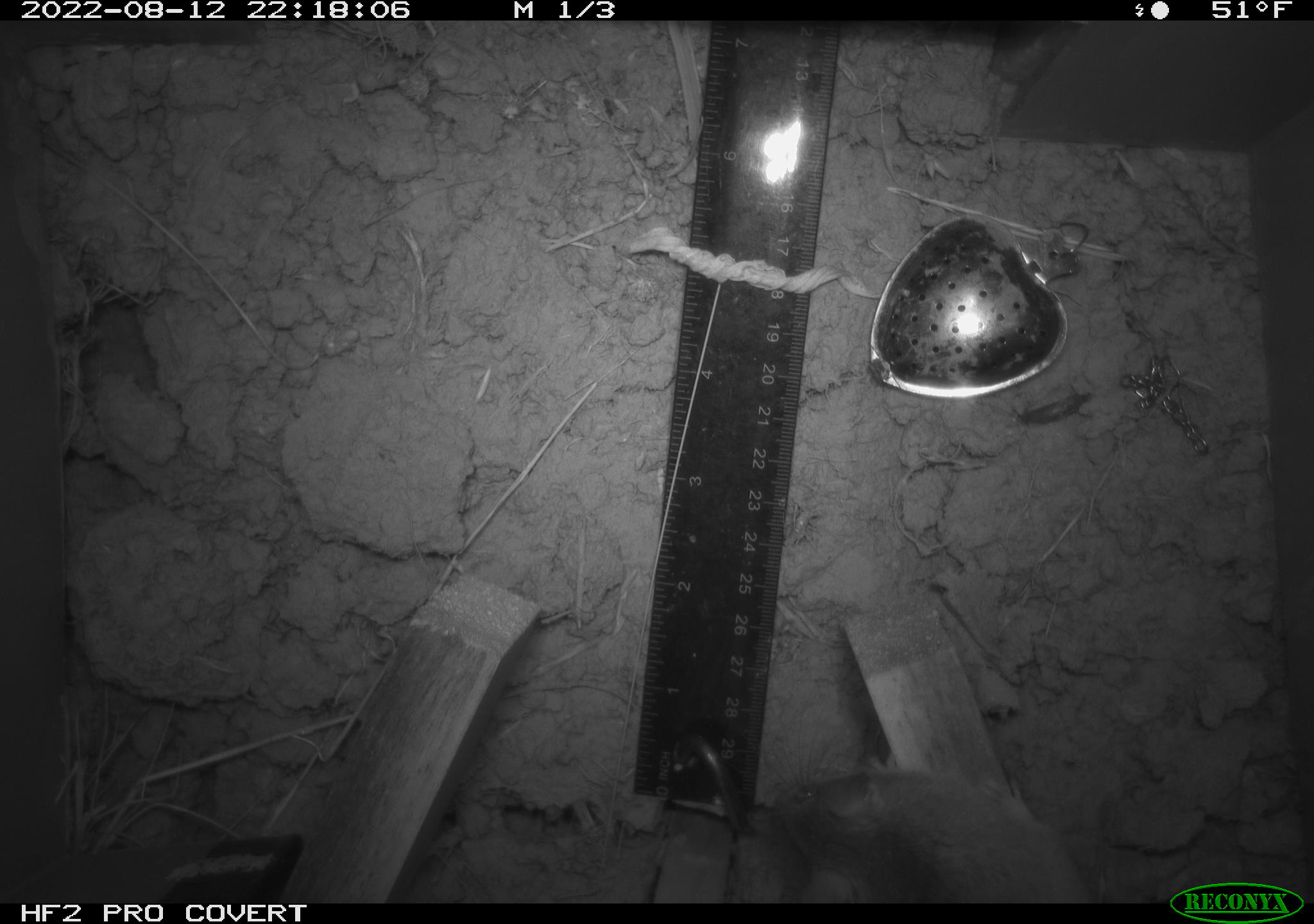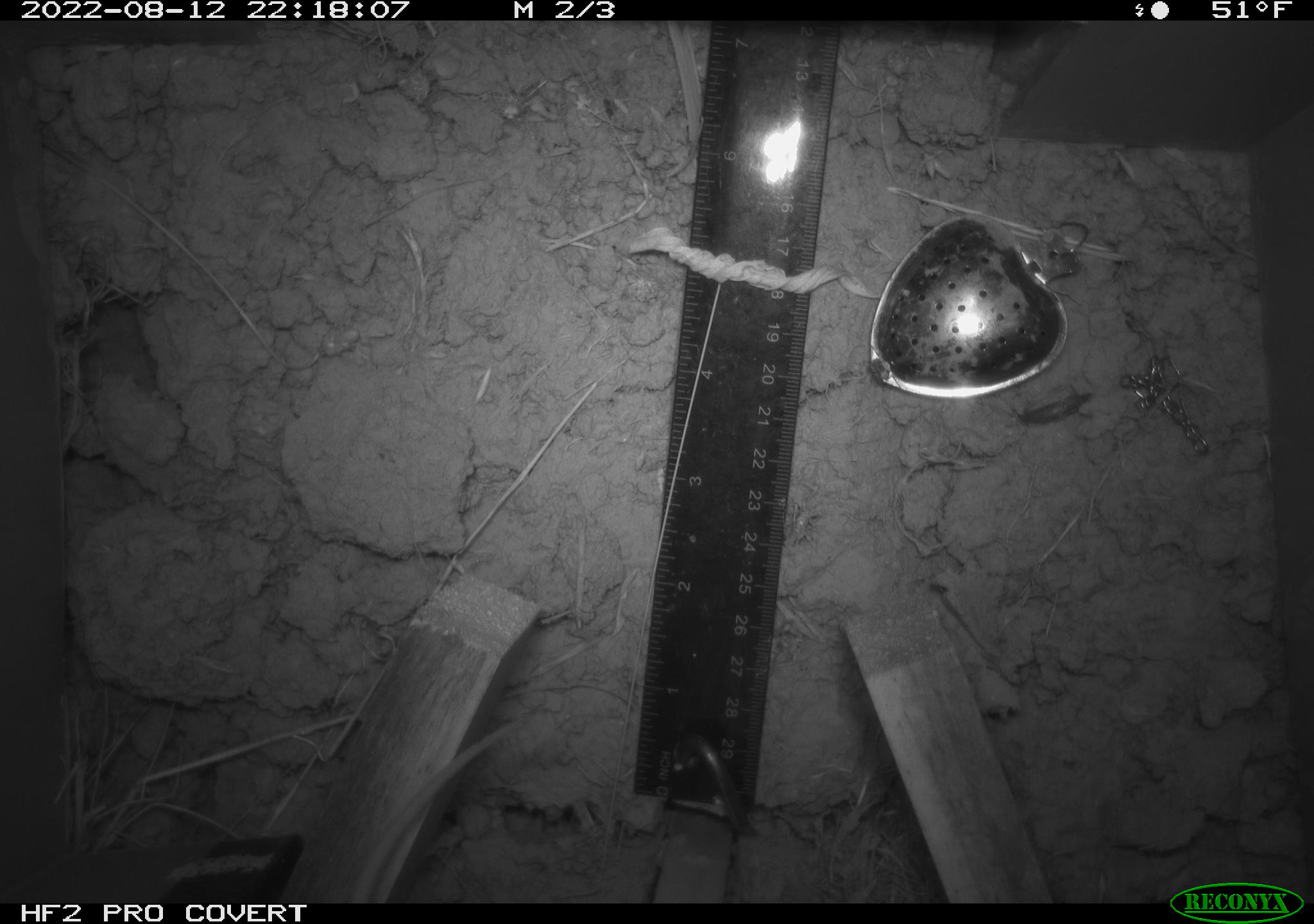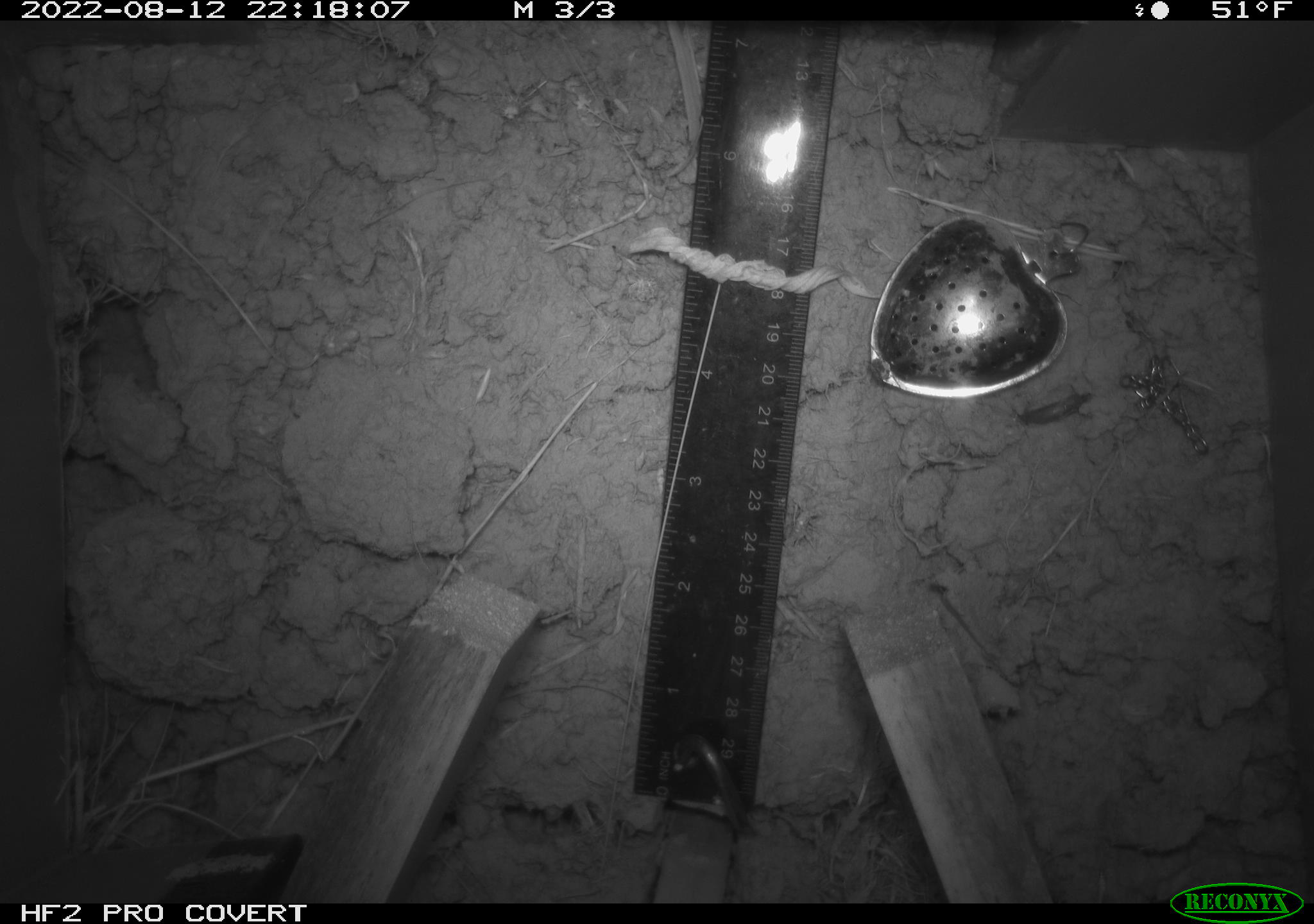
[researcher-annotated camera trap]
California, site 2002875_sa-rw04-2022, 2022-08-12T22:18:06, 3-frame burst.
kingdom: Animalia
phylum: Chordata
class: Mammalia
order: Rodentia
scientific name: Rodentia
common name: mouse species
Mouse species (Rodentia).